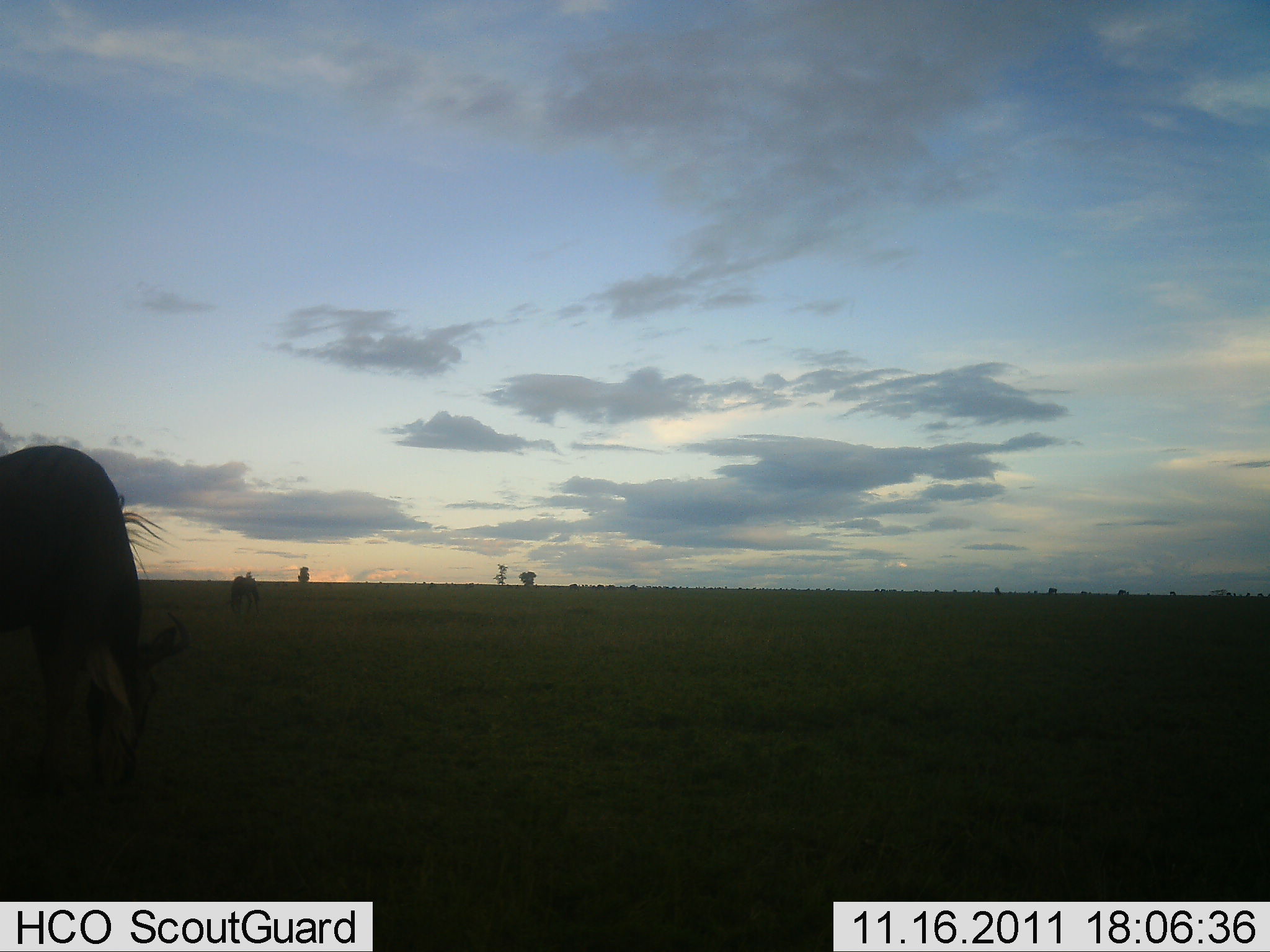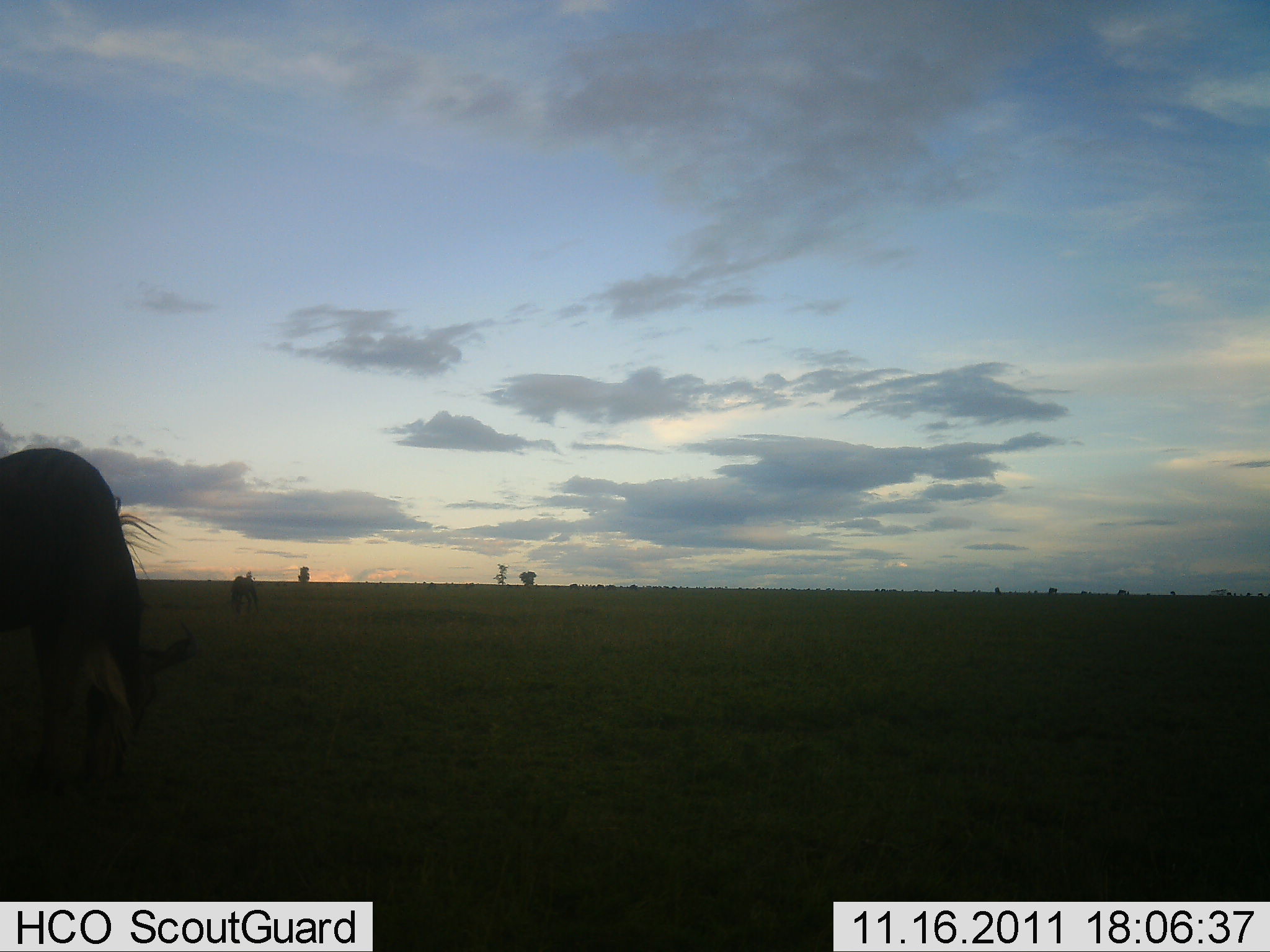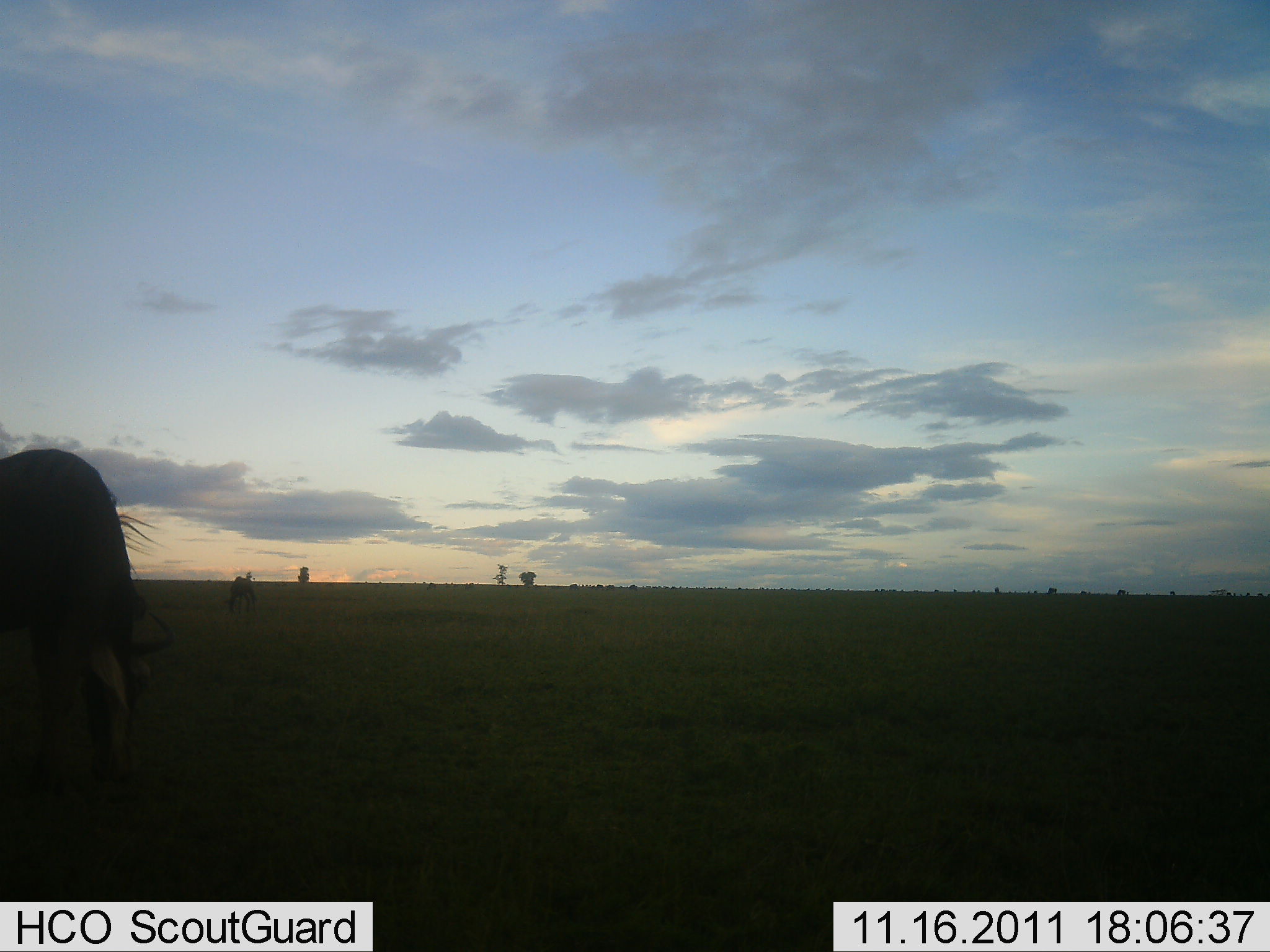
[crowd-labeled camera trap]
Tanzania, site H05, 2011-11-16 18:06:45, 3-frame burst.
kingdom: Animalia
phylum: Chordata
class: Mammalia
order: Artiodactyla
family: Bovidae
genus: Connochaetes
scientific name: Connochaetes taurinus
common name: blue wildebeest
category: wildebeest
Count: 2.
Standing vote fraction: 33%.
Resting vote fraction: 0%.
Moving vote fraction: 8%.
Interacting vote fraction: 0%.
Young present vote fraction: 0%.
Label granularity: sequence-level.